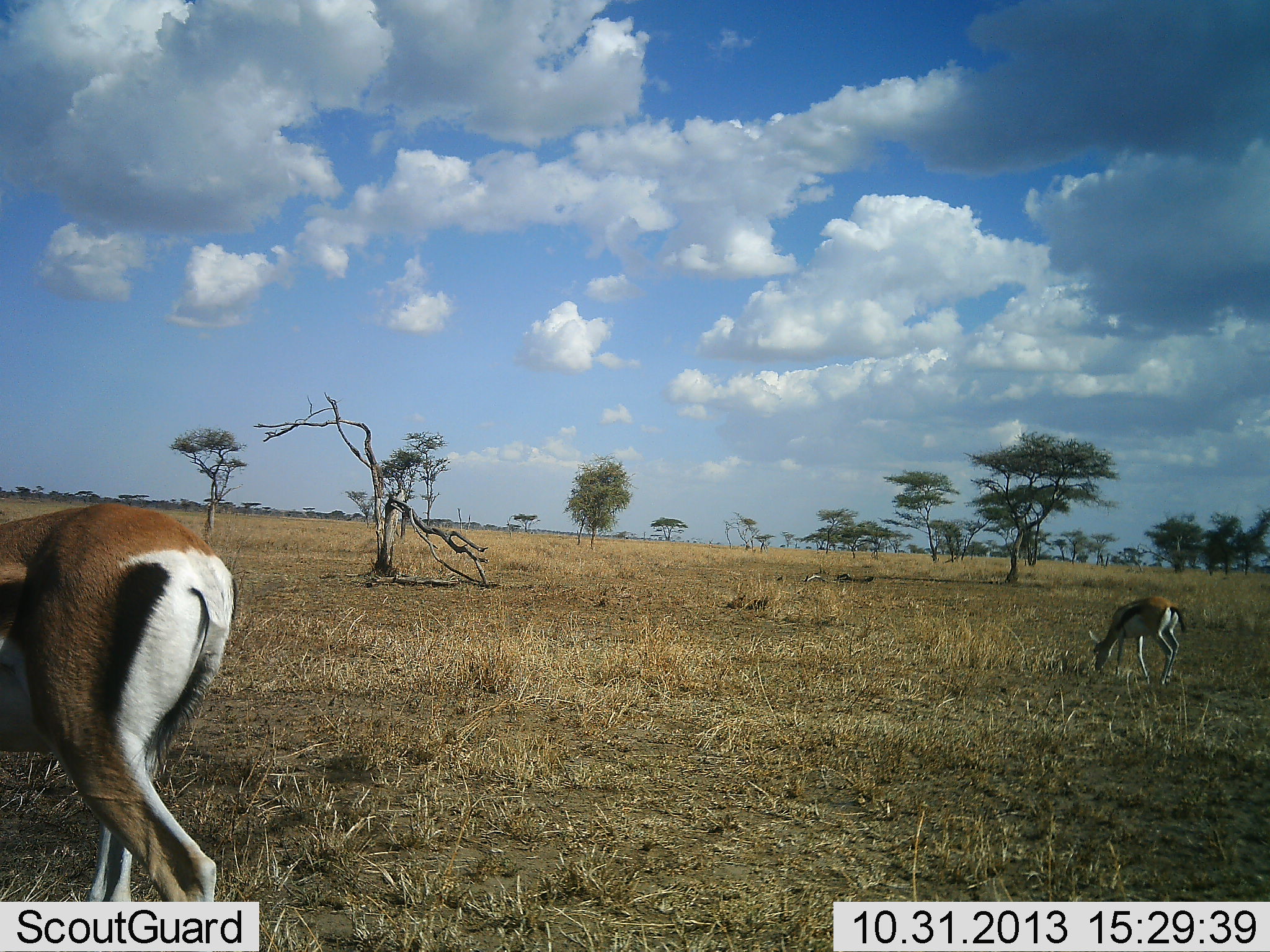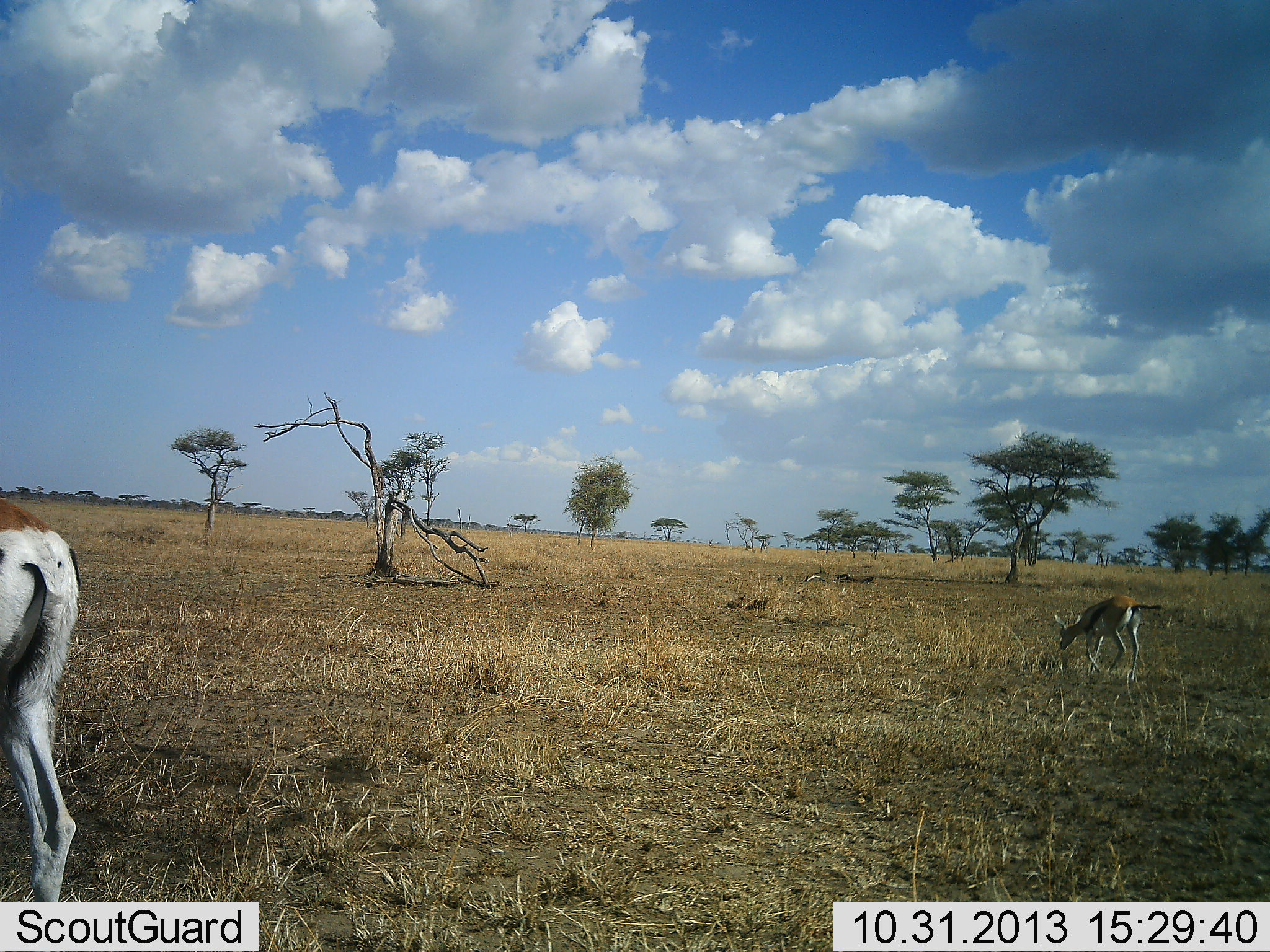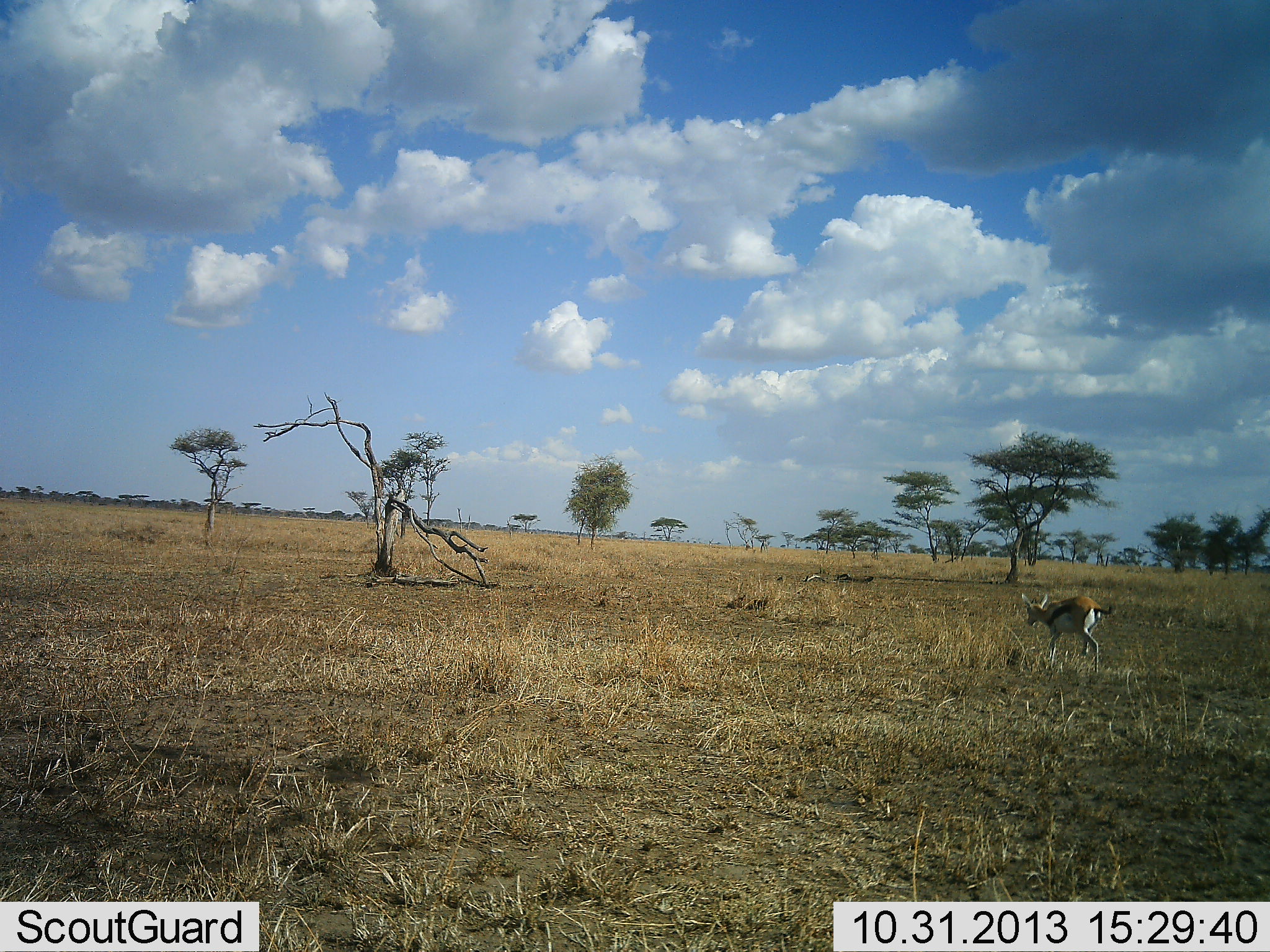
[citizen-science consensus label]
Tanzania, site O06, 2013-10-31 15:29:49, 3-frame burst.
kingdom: Animalia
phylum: Chordata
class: Mammalia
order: Artiodactyla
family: Bovidae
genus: Eudorcas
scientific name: Eudorcas thomsonii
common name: thomson's gazelle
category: gazellethomsons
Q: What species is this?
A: Gazellethomsons (thomson's gazelle) (Eudorcas thomsonii).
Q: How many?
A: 2.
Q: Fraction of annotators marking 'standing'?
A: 16%.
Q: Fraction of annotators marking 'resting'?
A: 0%.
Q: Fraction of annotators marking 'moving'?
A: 63%.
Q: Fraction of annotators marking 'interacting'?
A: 0%.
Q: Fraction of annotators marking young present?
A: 0%.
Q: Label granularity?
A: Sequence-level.